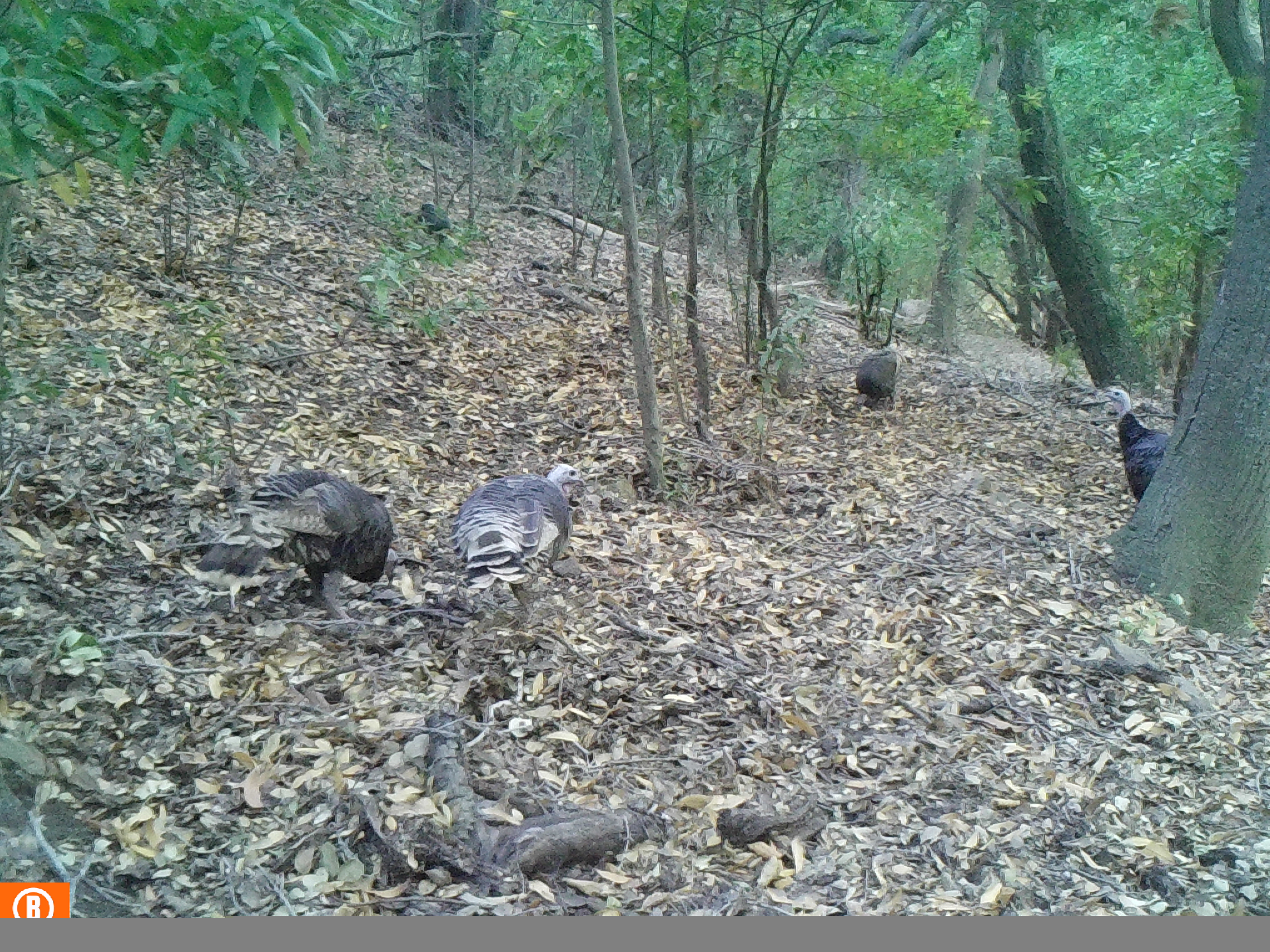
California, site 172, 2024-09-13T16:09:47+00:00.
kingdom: Animalia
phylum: Chordata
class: Aves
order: Galliformes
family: Phasianidae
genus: Meleagris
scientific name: Meleagris gallopavo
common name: turkey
Turkey (Meleagris gallopavo).